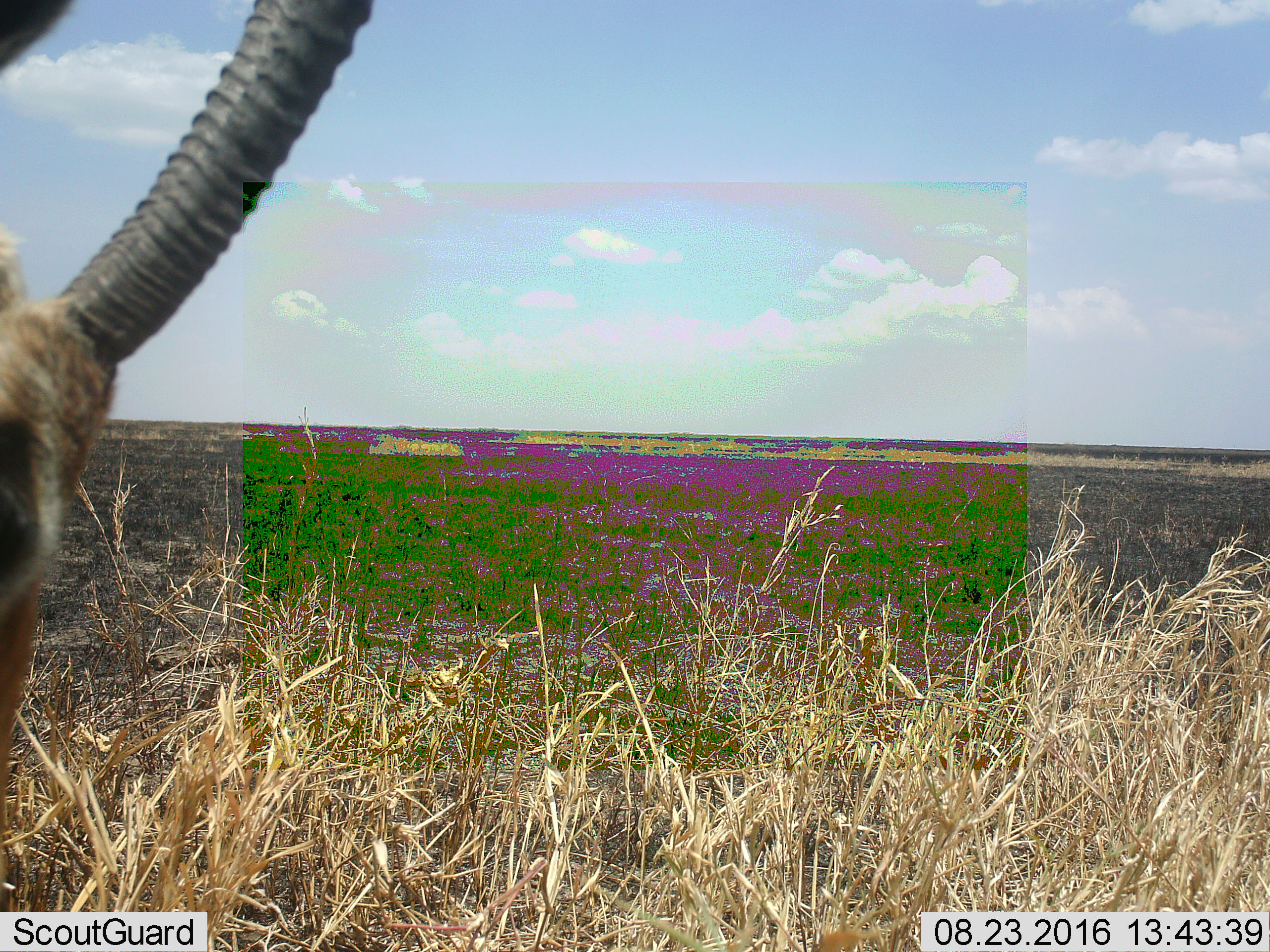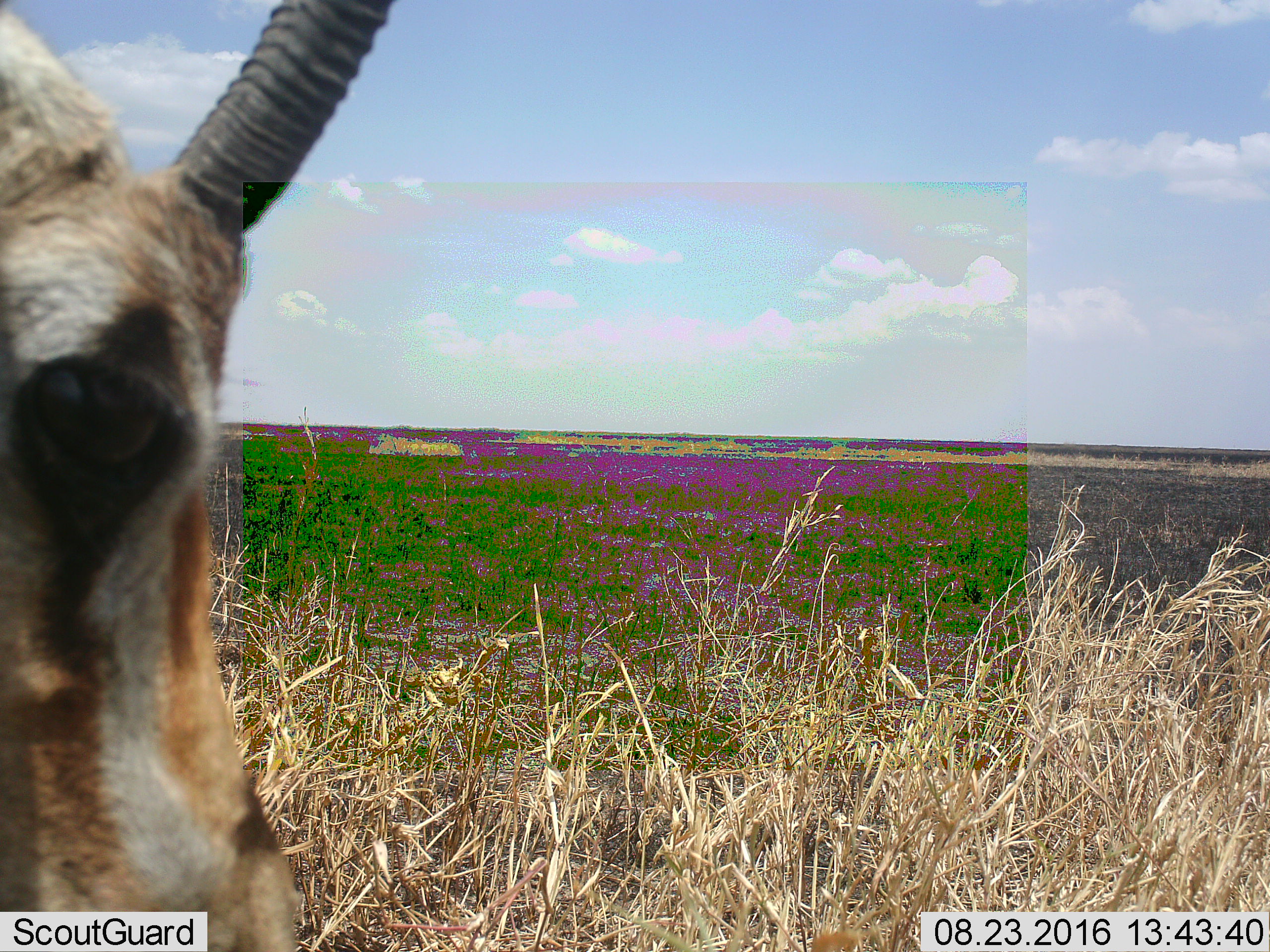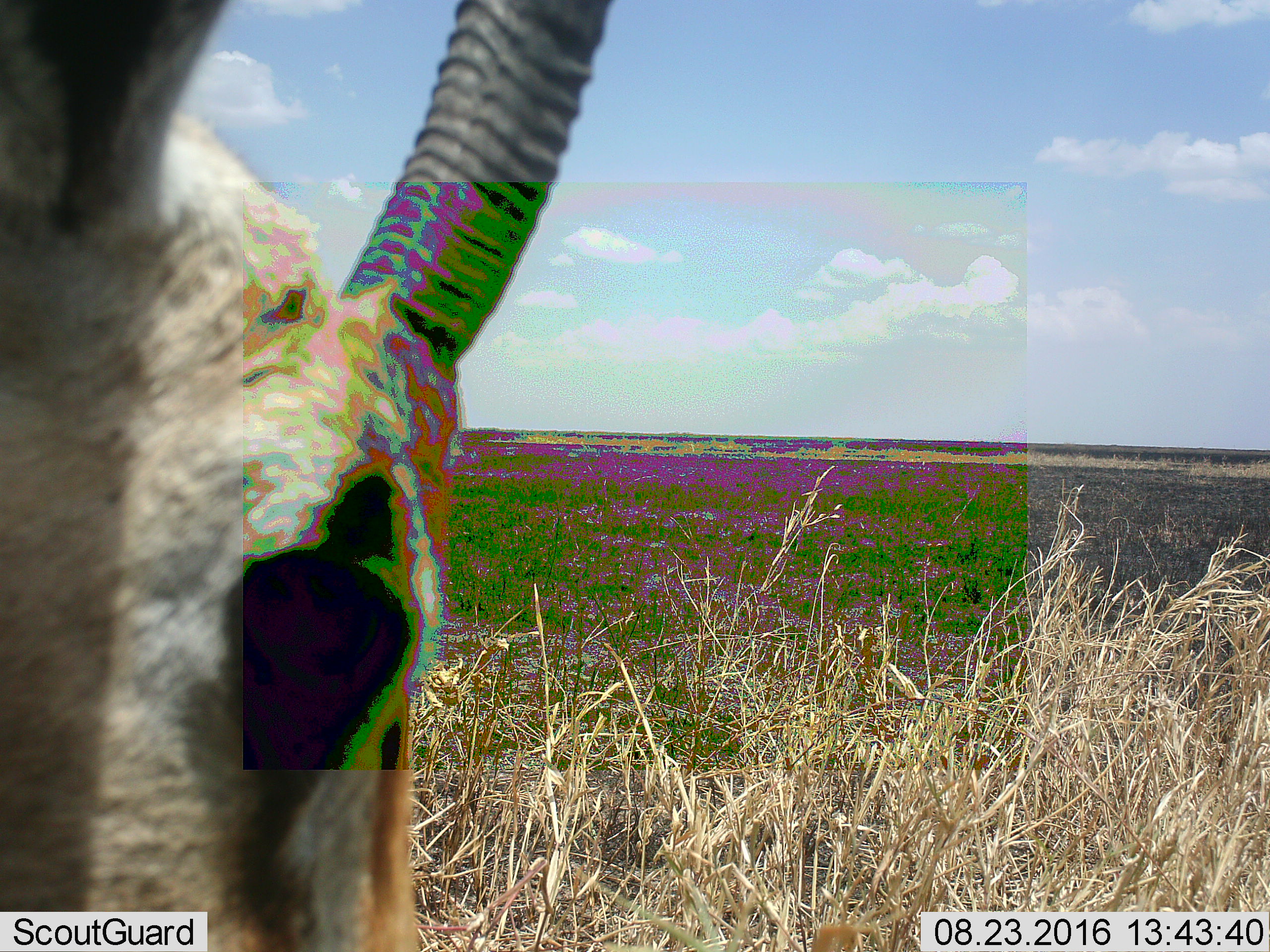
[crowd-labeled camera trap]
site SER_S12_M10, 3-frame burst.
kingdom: Animalia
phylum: Chordata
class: Mammalia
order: Artiodactyla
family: Bovidae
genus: Eudorcas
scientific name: Eudorcas thomsonii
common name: thomson's gazelle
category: gazellethomsons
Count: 1.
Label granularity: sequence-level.